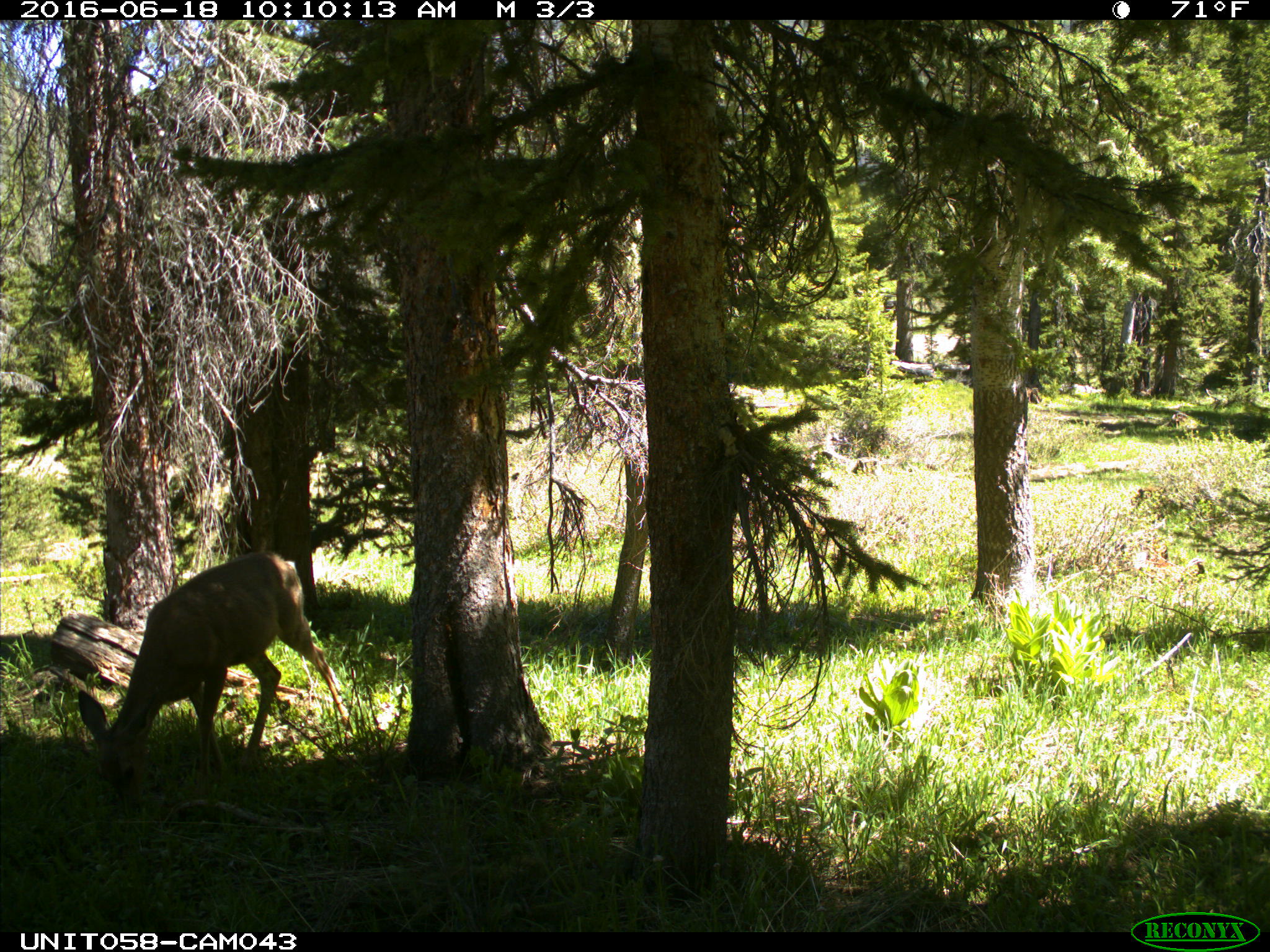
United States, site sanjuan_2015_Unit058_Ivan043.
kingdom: Animalia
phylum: Chordata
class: Mammalia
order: Artiodactyla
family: Cervidae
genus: Odocoileus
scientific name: Odocoileus hemionus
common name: mule deer